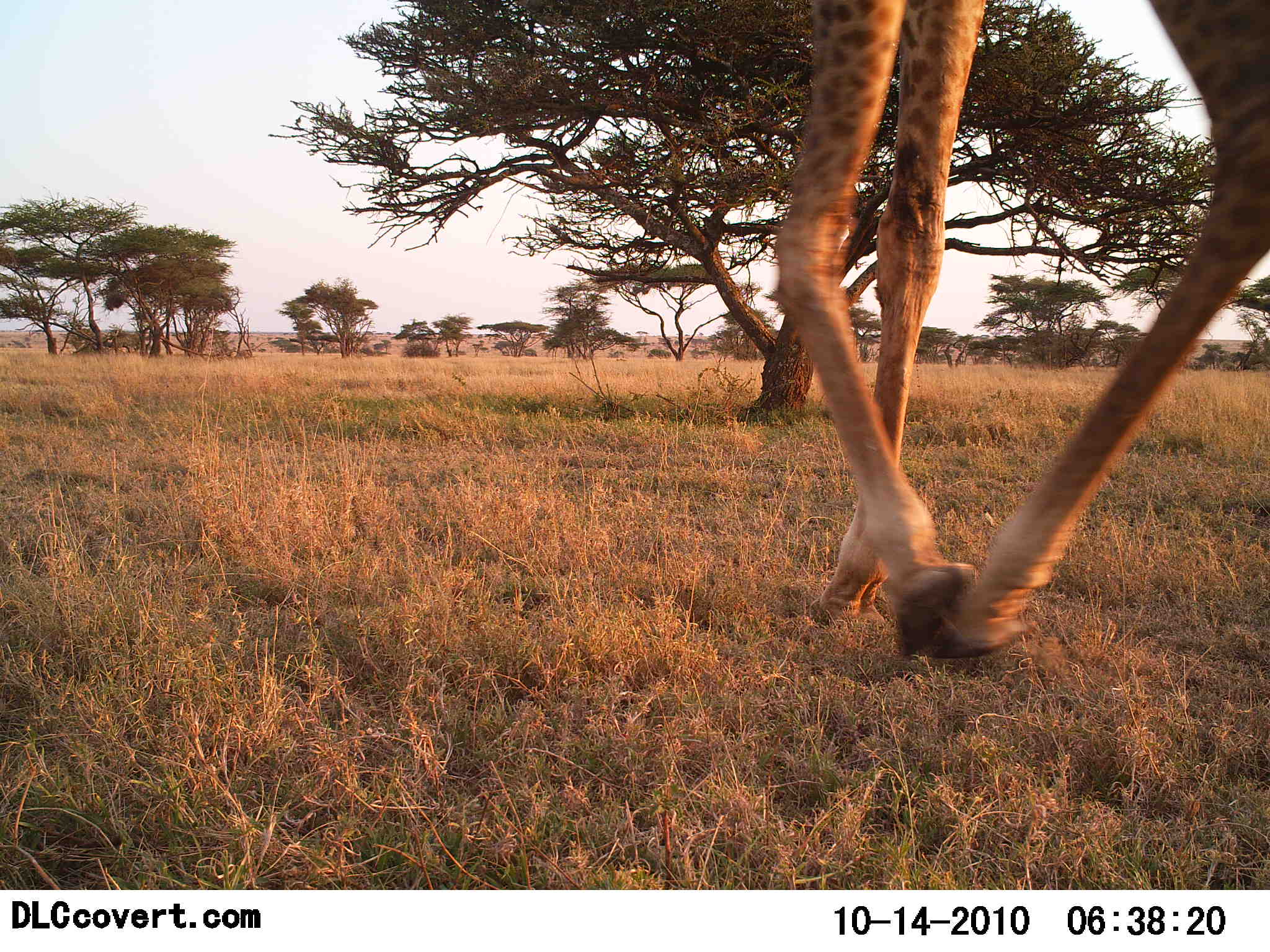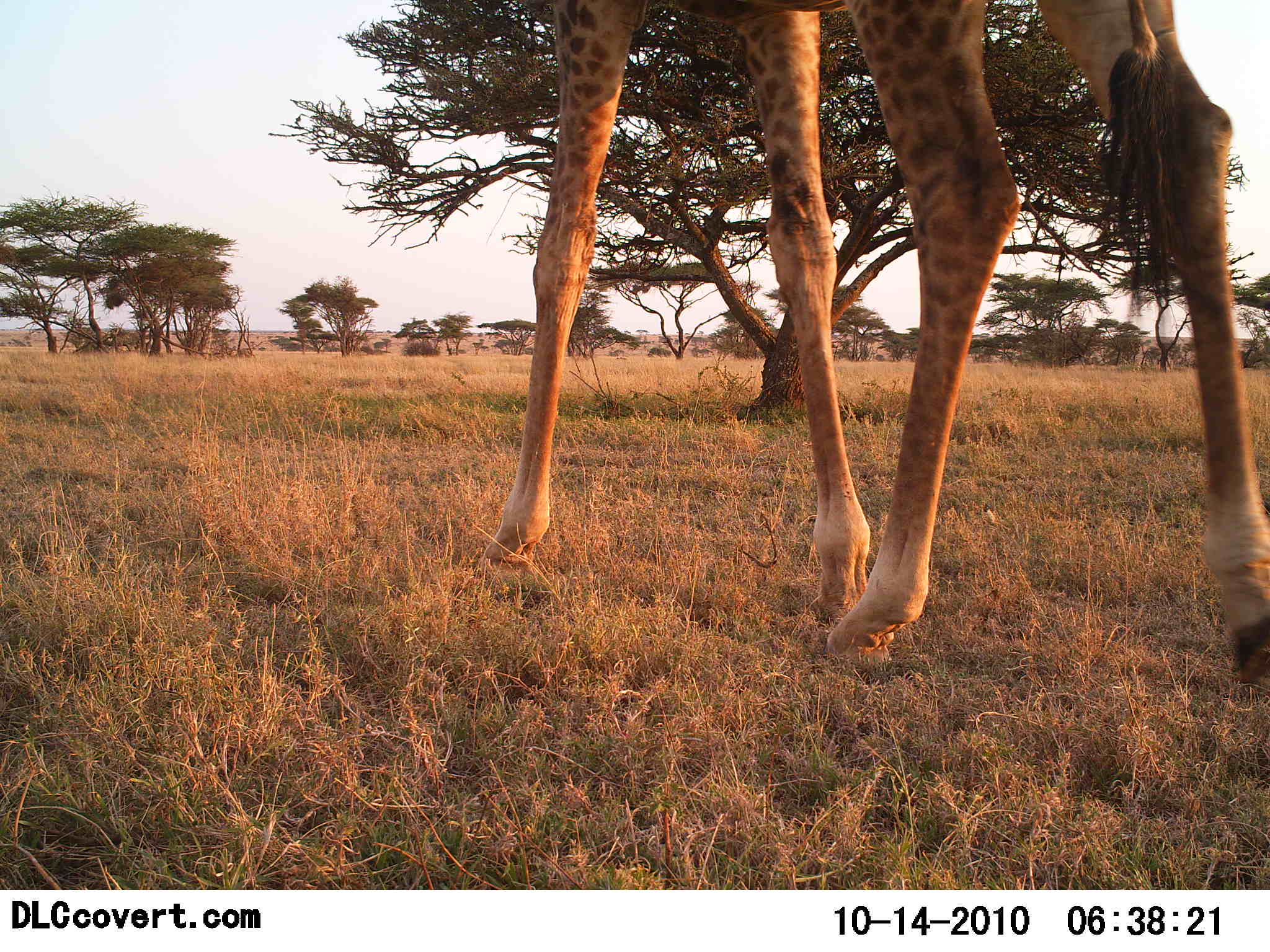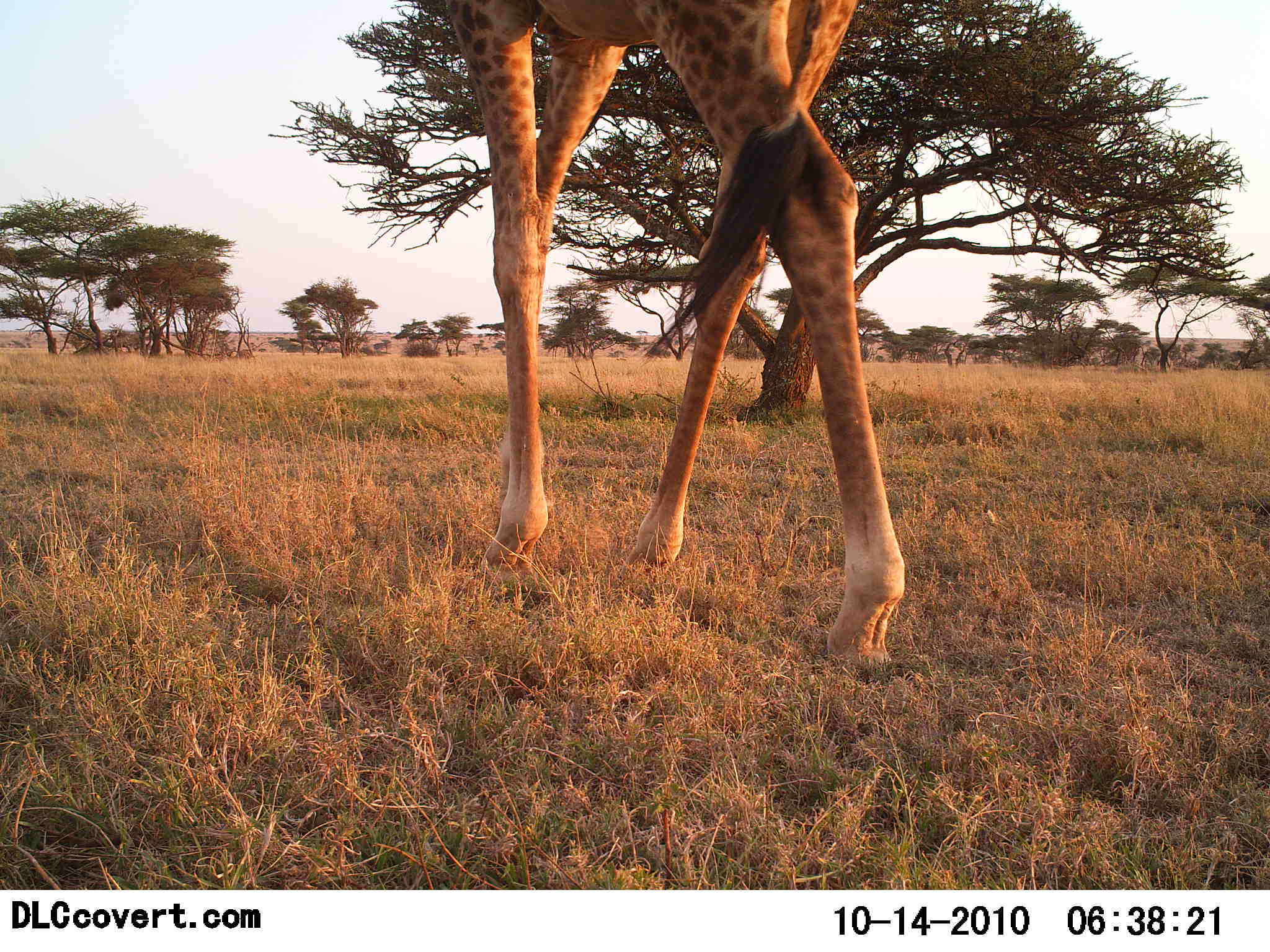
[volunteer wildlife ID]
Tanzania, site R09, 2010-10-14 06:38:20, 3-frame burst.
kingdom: Animalia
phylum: Chordata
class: Mammalia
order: Artiodactyla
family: Giraffidae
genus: Giraffa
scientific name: Giraffa camelopardalis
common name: giraffe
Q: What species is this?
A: Giraffe (Giraffa camelopardalis).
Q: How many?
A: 1.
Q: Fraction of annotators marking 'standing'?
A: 8%.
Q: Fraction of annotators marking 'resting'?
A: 0%.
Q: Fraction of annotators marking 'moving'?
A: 100%.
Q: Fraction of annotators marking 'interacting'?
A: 0%.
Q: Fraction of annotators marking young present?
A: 0%.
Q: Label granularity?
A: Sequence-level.